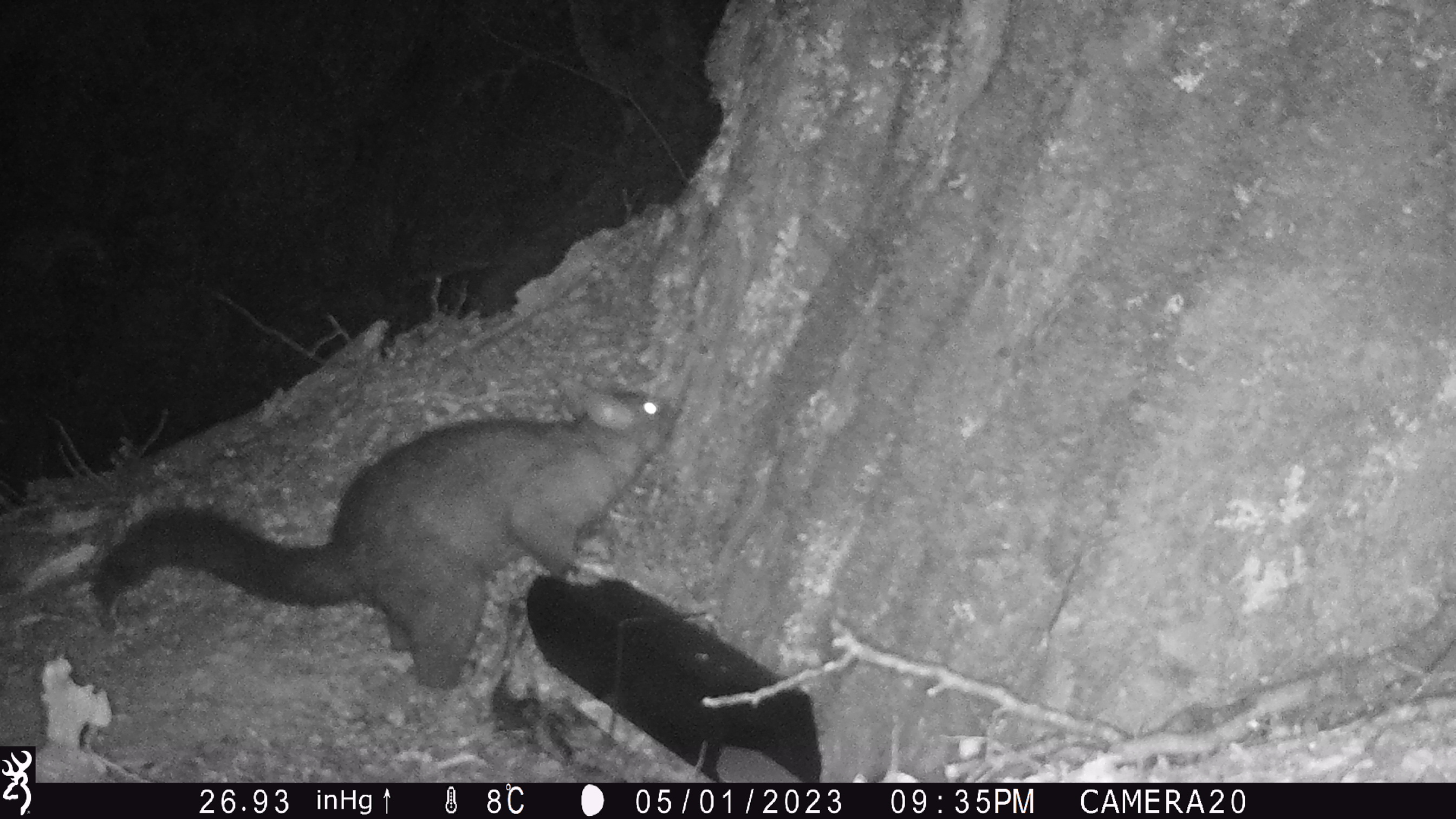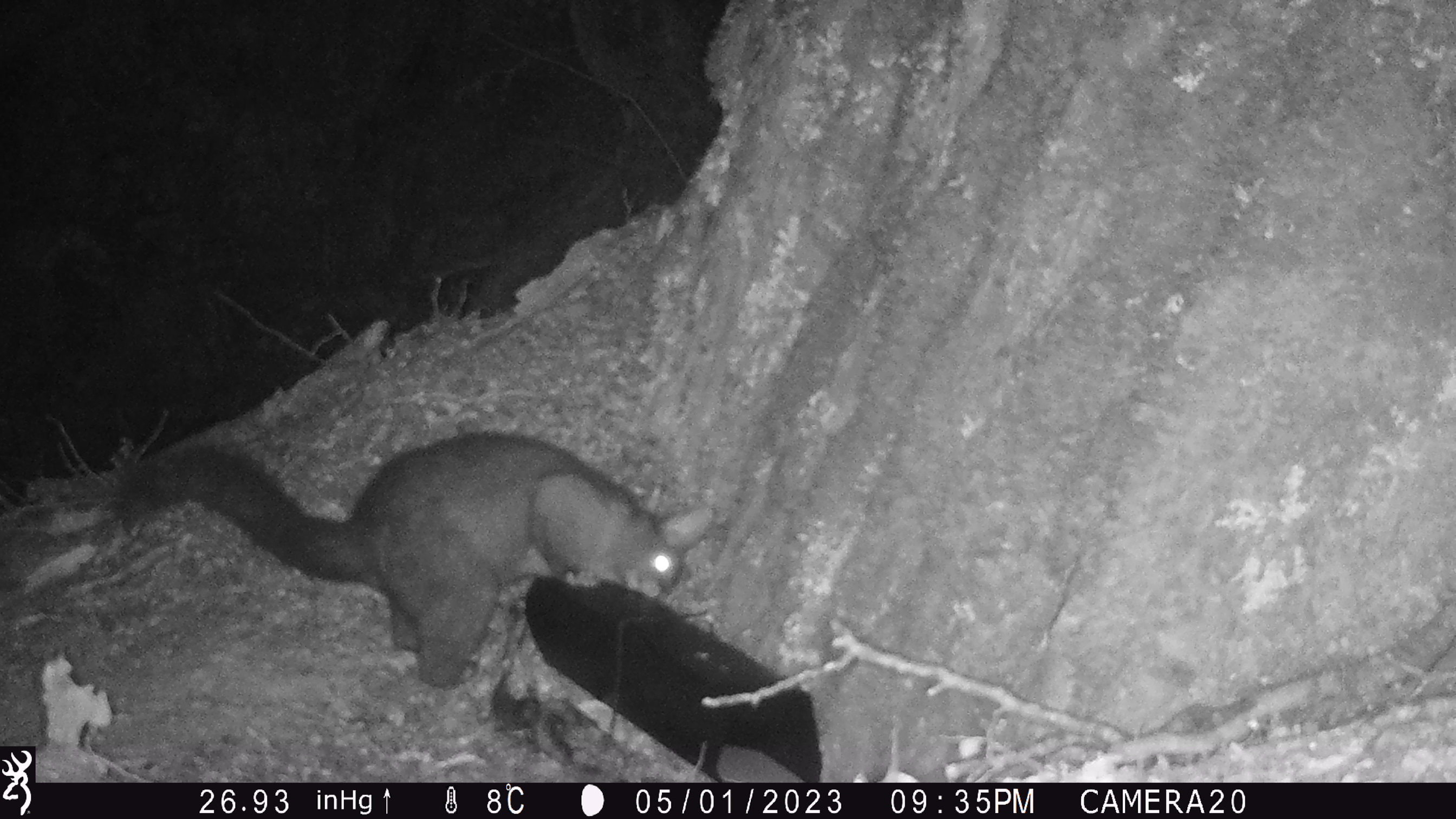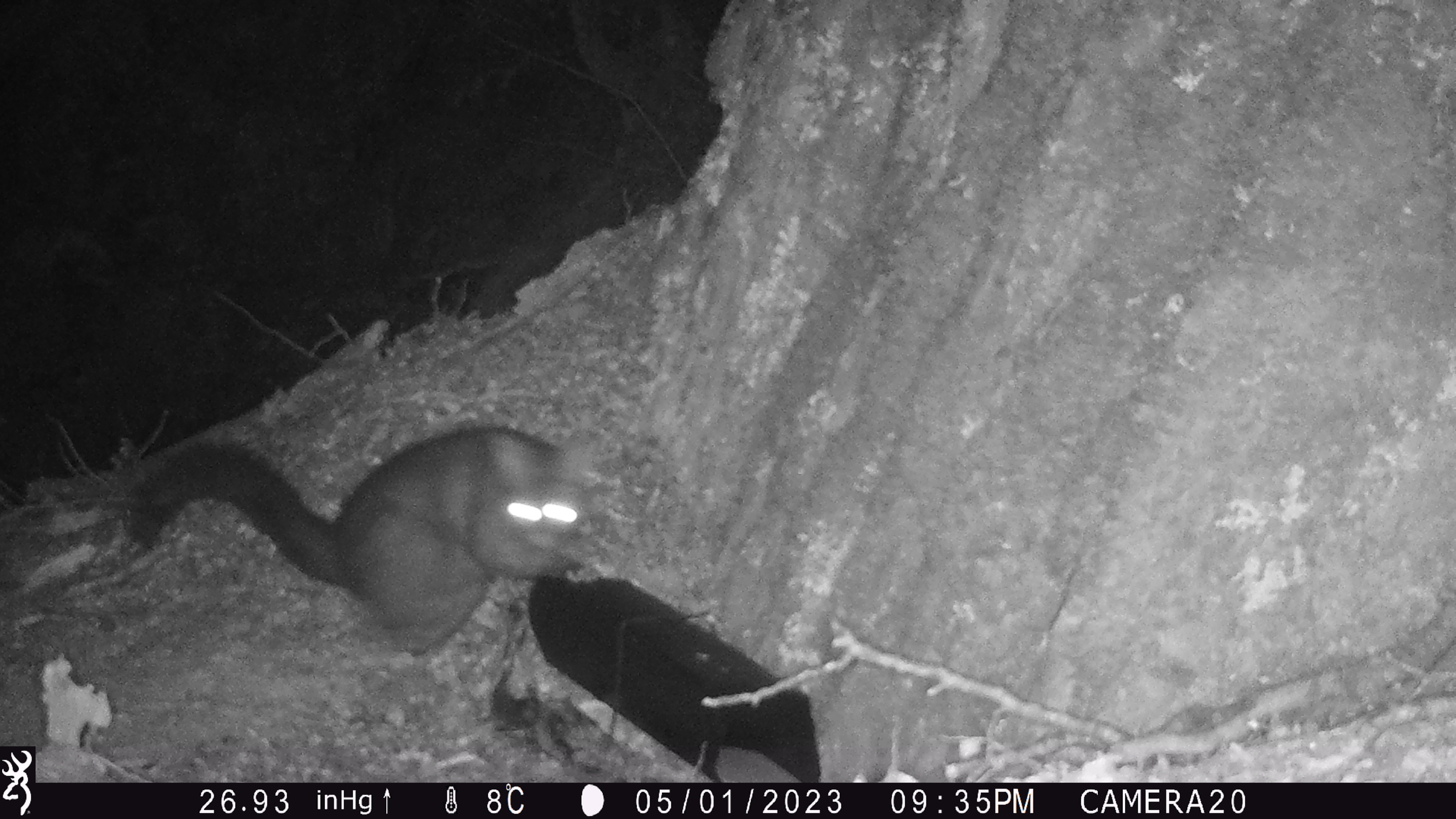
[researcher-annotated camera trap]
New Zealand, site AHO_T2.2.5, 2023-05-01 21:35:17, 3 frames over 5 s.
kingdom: Animalia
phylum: Chordata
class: Mammalia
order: Carnivora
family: Mustelidae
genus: Mustela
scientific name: Mustela erminea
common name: stoat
Stoat (Mustela erminea).